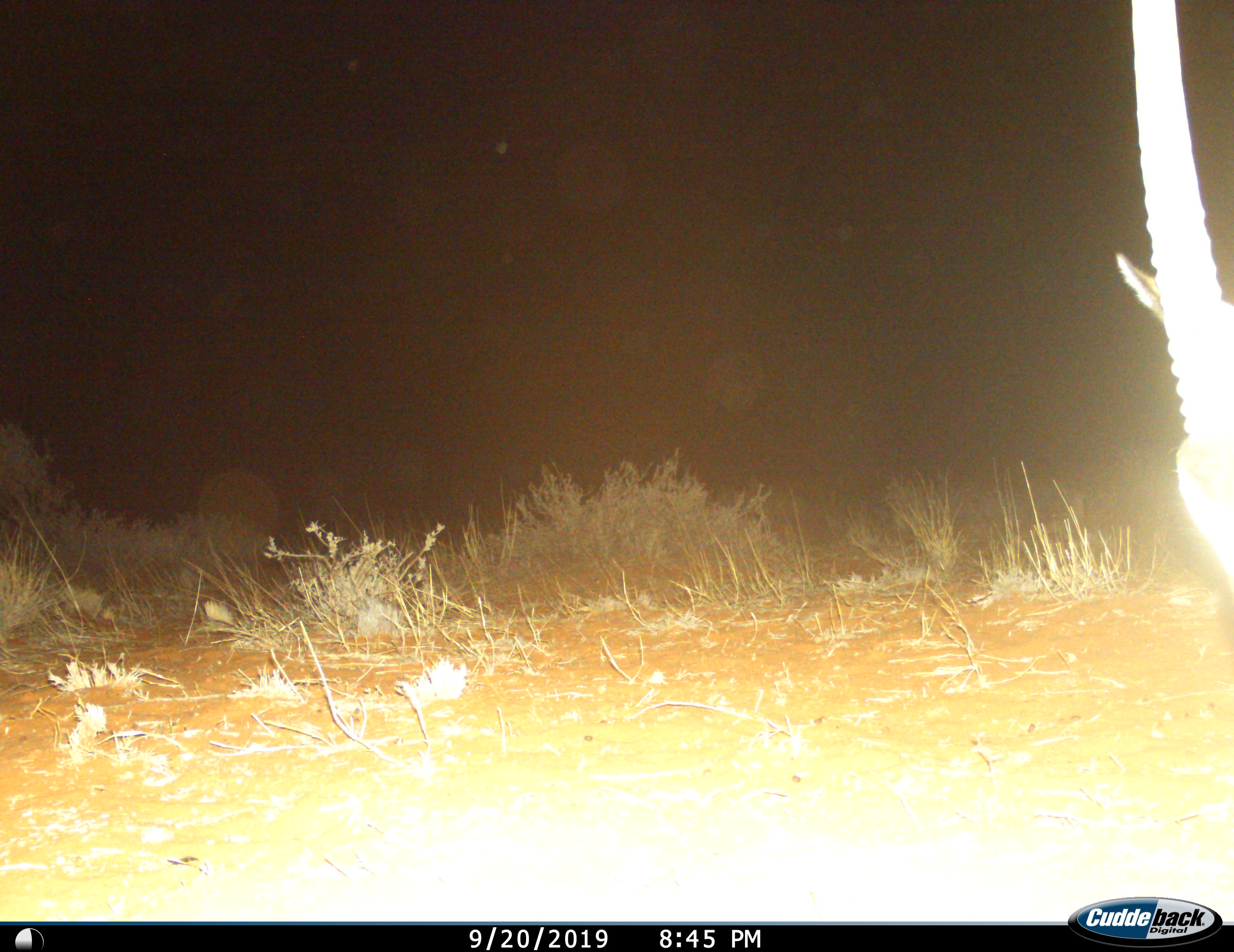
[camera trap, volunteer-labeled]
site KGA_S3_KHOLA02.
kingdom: Animalia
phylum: Chordata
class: Mammalia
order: Artiodactyla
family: Bovidae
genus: Oryx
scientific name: Oryx gazella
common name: gemsbok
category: oryx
Oryx (gemsbok) (Oryx gazella), count 1. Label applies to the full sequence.